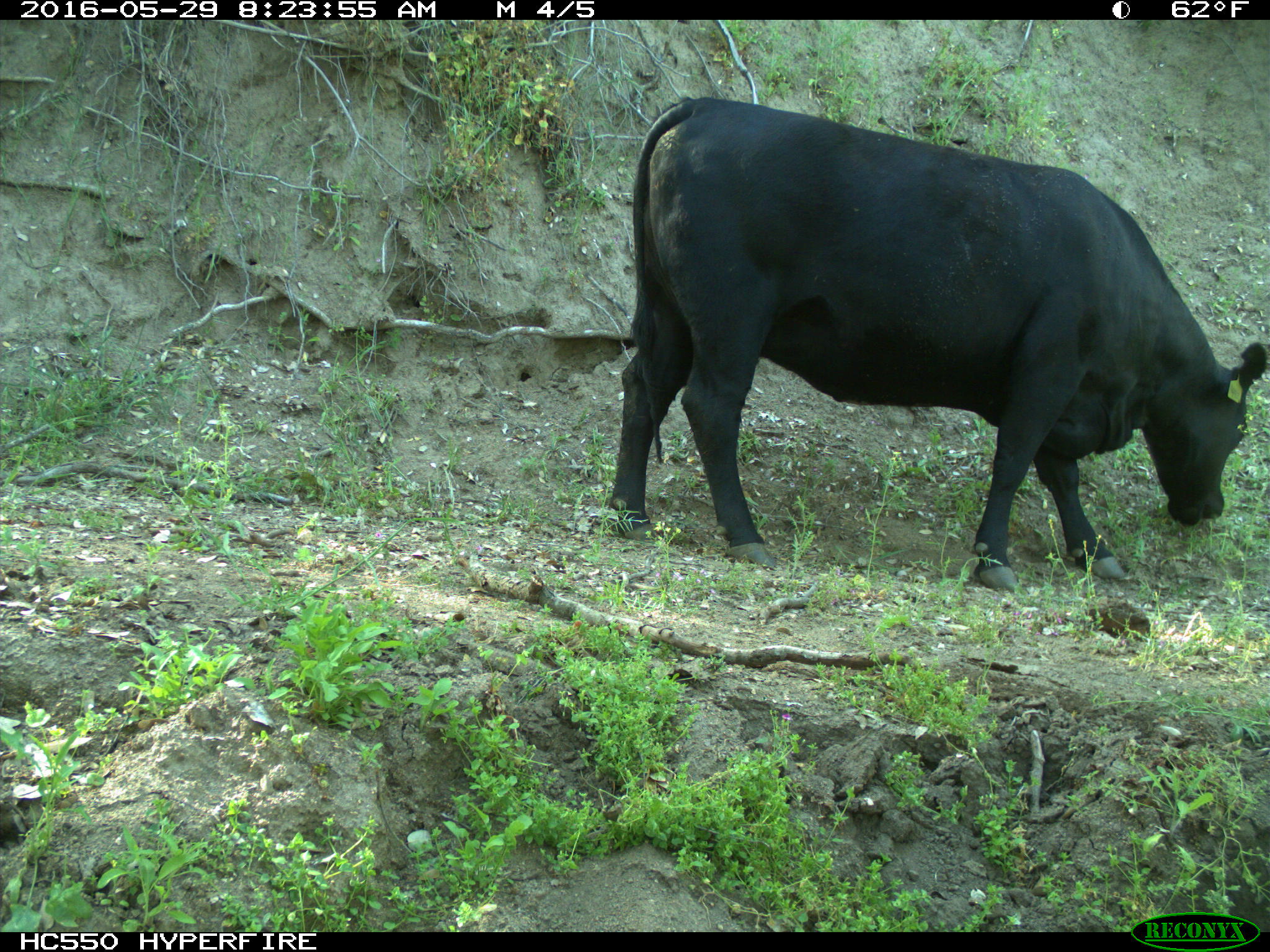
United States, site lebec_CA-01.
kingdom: Animalia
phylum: Chordata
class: Mammalia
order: Artiodactyla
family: Bovidae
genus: Bos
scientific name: Bos taurus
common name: domestic cow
Bos taurus (domestic cow).